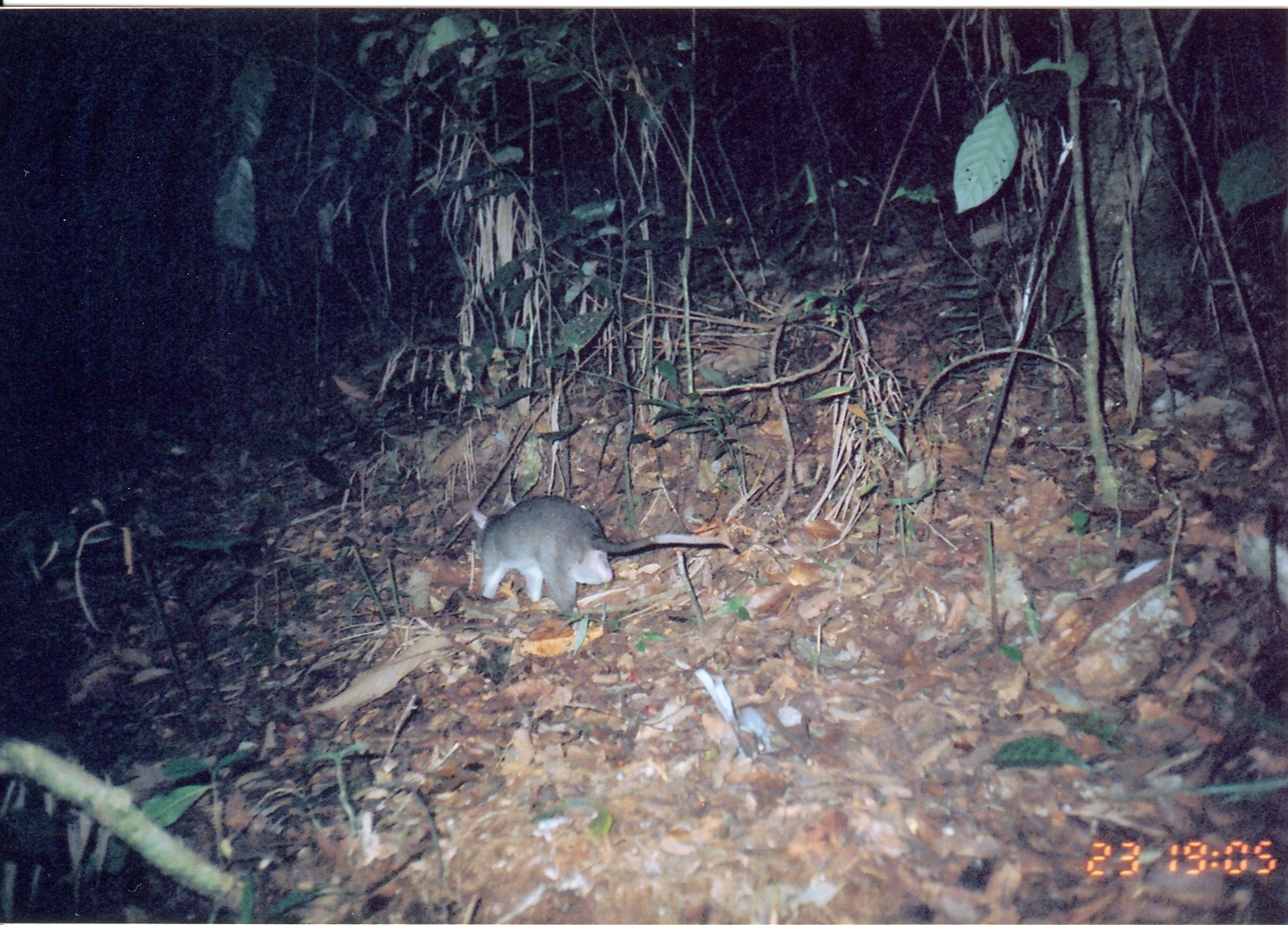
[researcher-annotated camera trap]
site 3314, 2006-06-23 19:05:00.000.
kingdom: Animalia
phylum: Chordata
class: Mammalia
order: Rodentia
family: Nesomyidae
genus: Cricetomys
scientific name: Cricetomys gambianus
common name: african giant pouched rat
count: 1